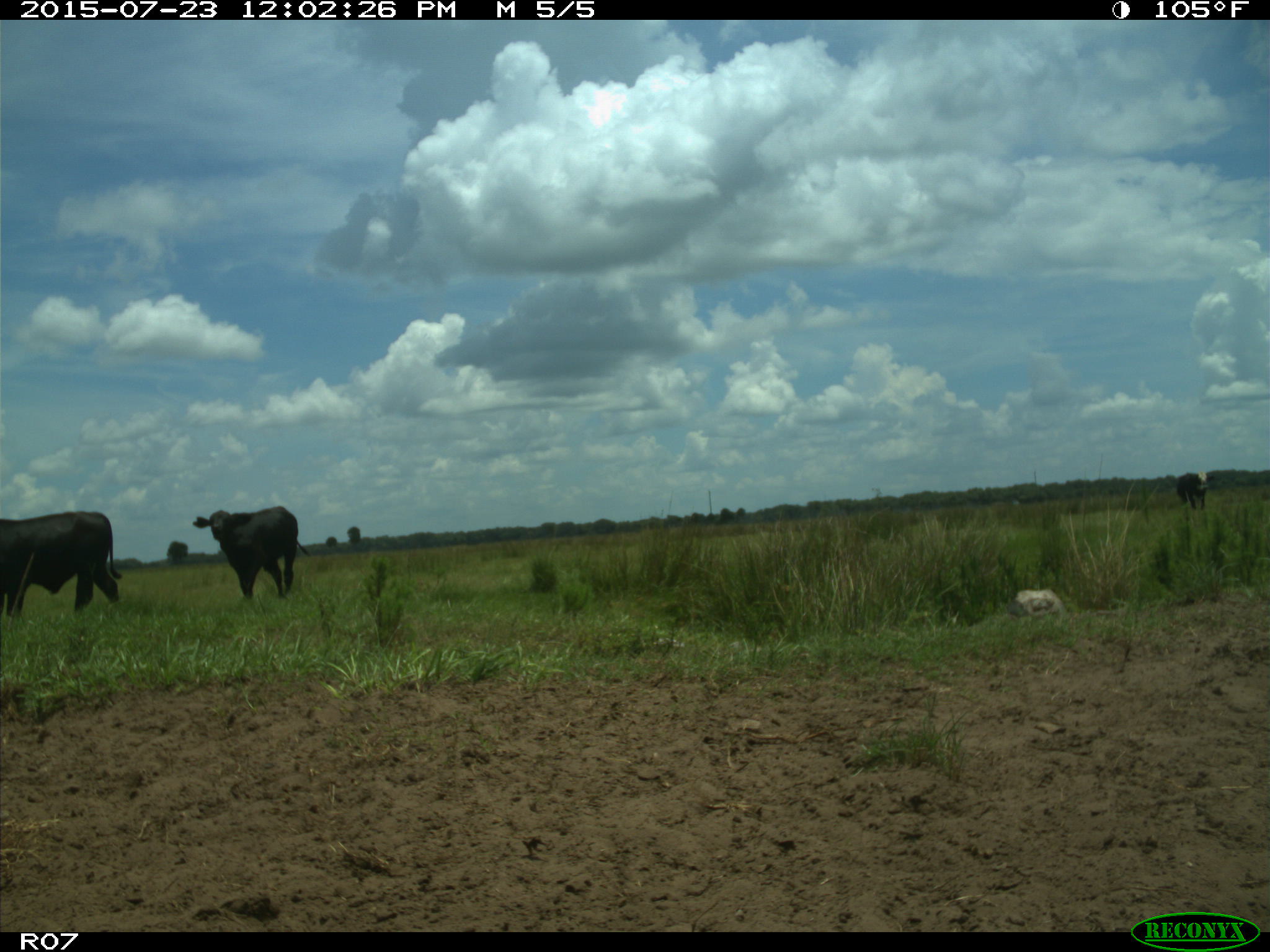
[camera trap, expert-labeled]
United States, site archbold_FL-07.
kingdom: Animalia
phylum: Chordata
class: Mammalia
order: Artiodactyla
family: Bovidae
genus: Bos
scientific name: Bos taurus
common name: domestic cow